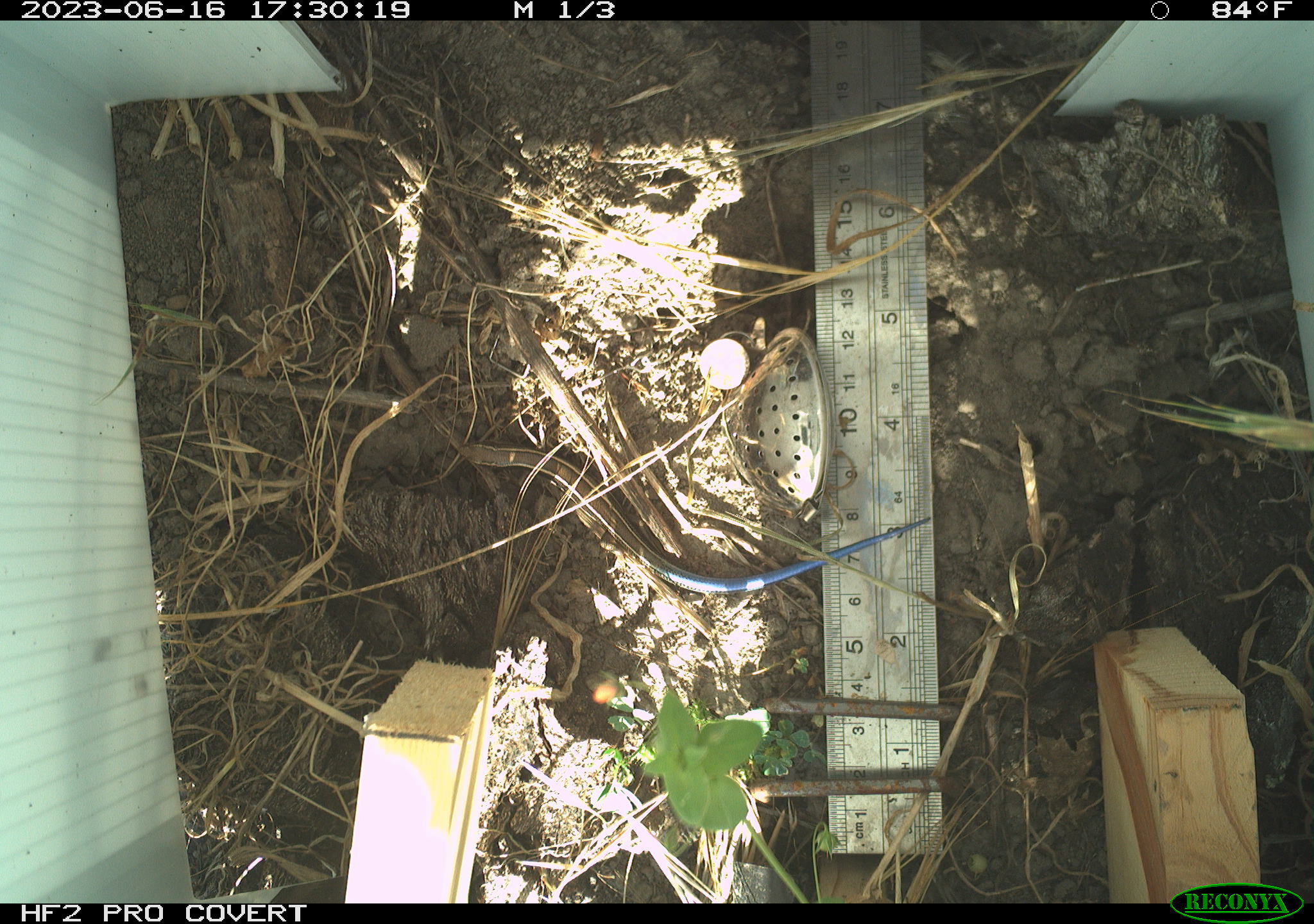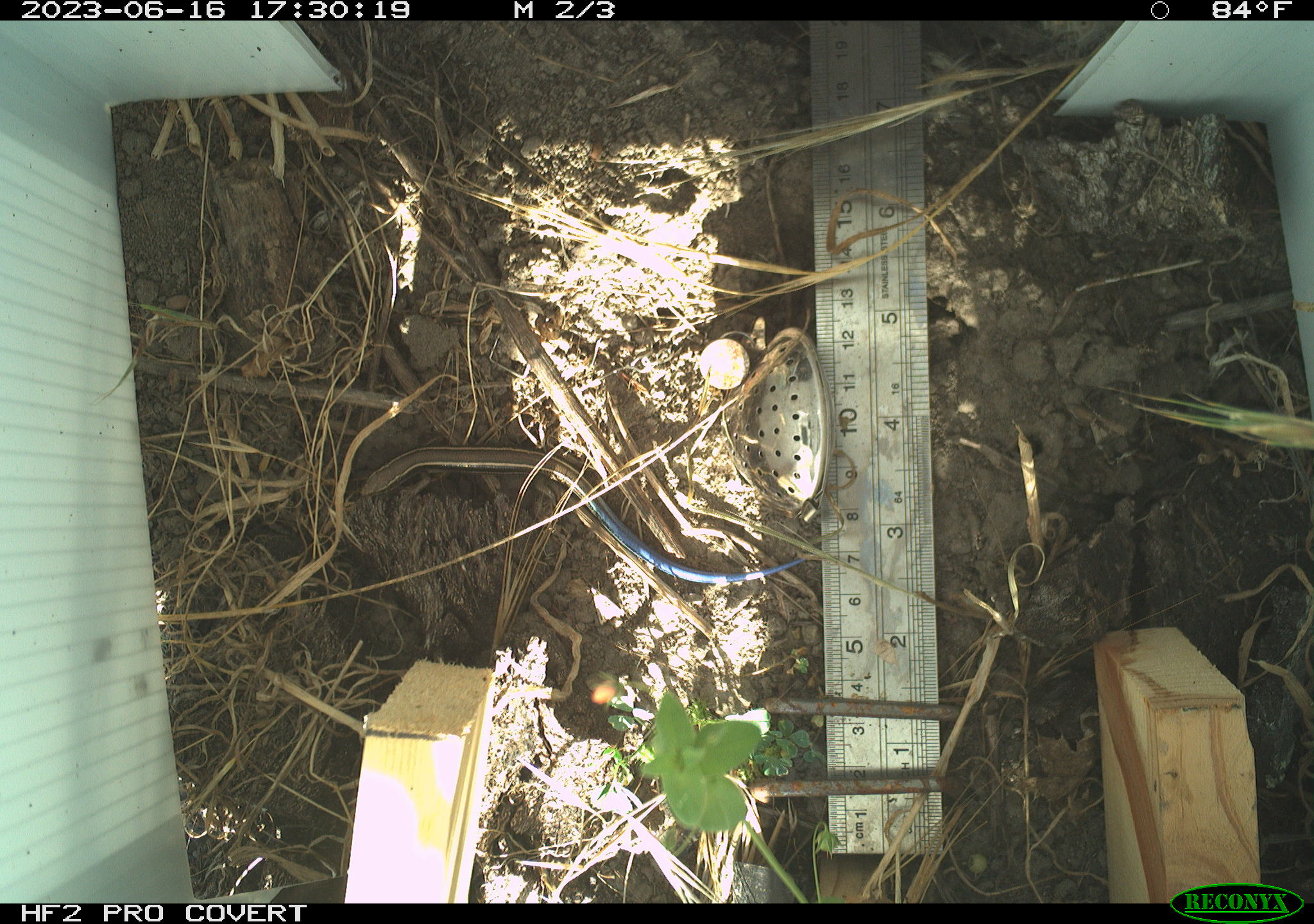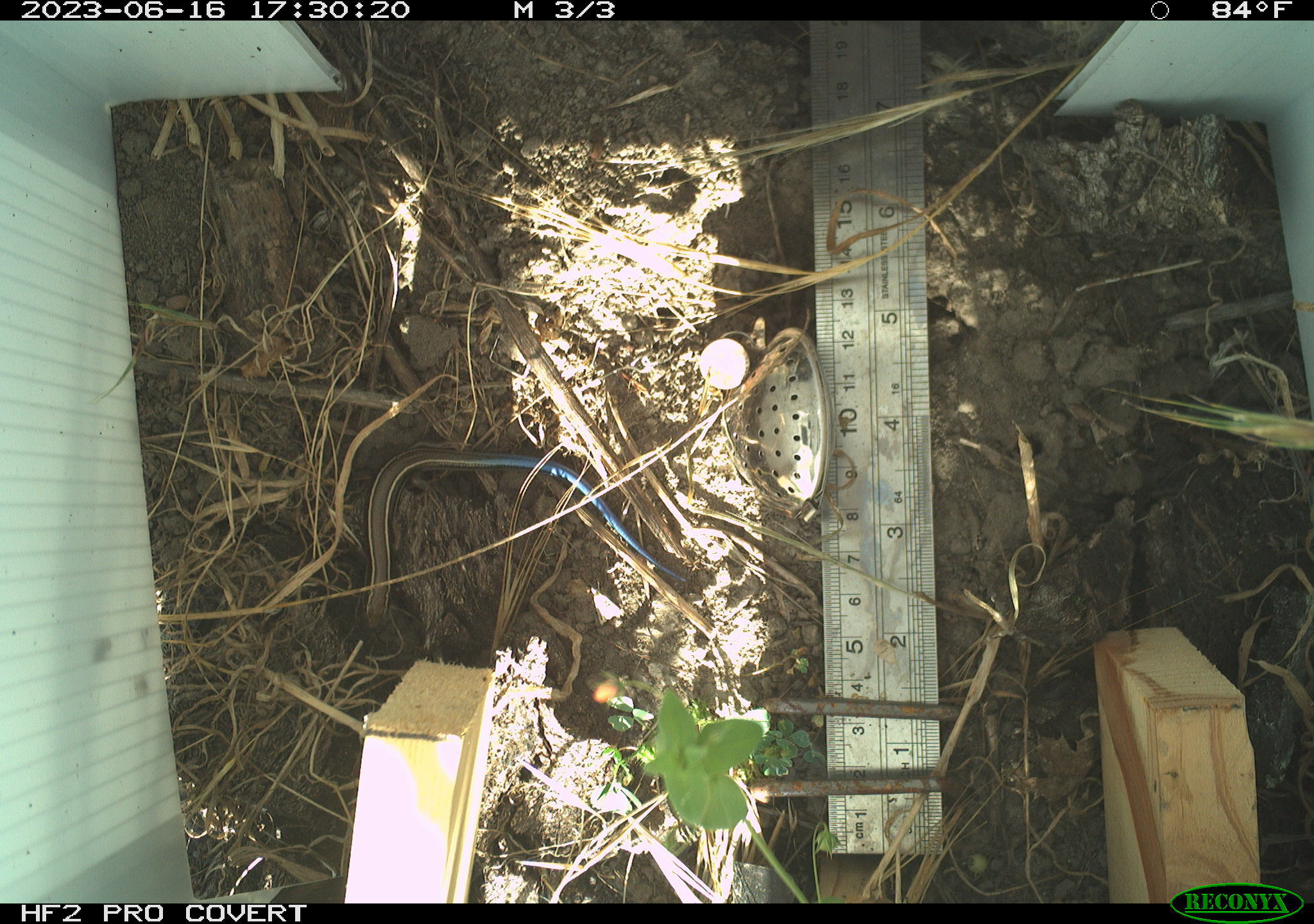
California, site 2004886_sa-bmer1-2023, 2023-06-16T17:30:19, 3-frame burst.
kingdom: Animalia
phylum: Chordata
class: Reptilia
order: Squamata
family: Scincidae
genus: Plestiodon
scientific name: Plestiodon skiltonianus skiltonianus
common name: skilton's skink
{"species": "skilton's skink (Plestiodon skiltonianus skiltonianus)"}